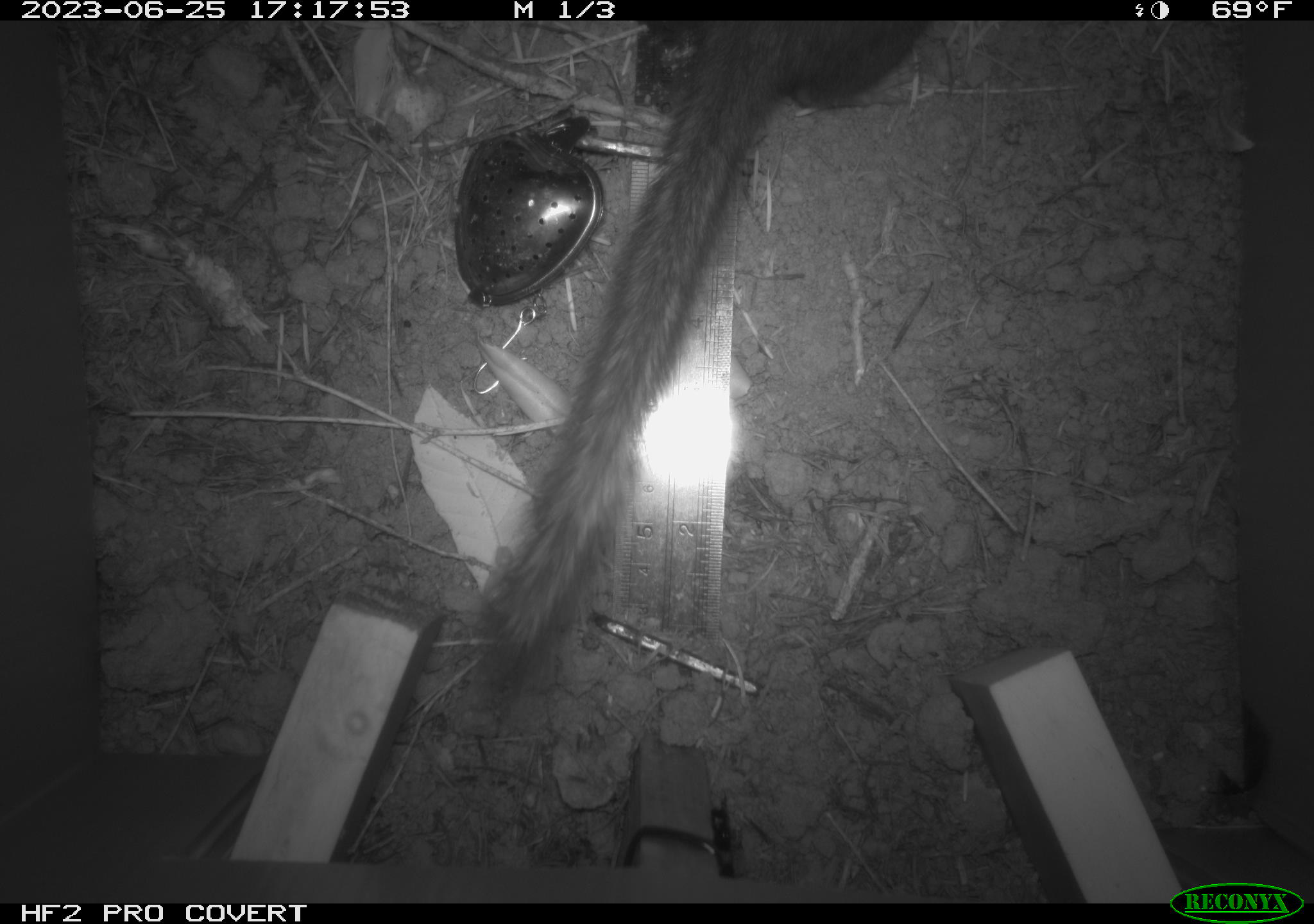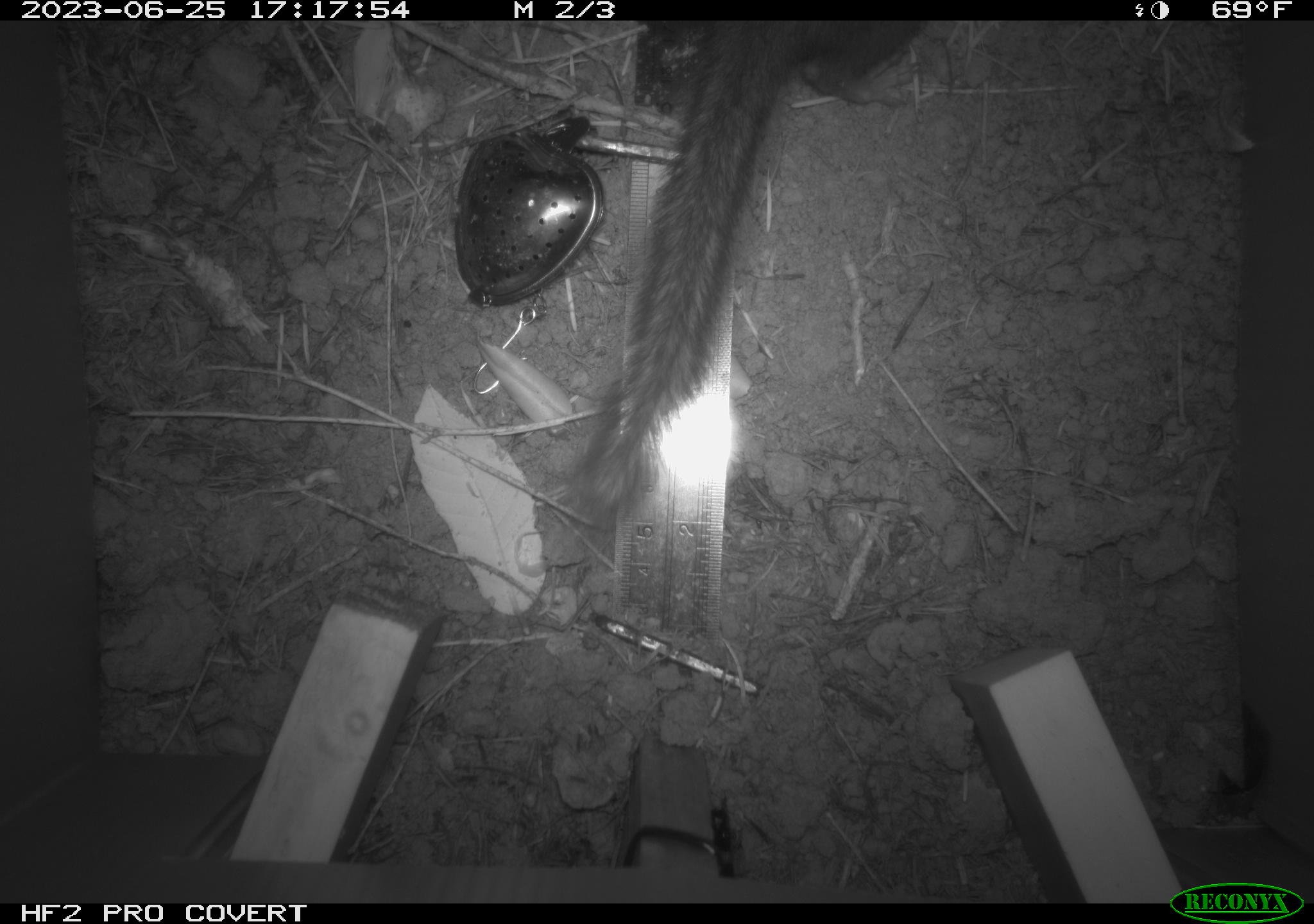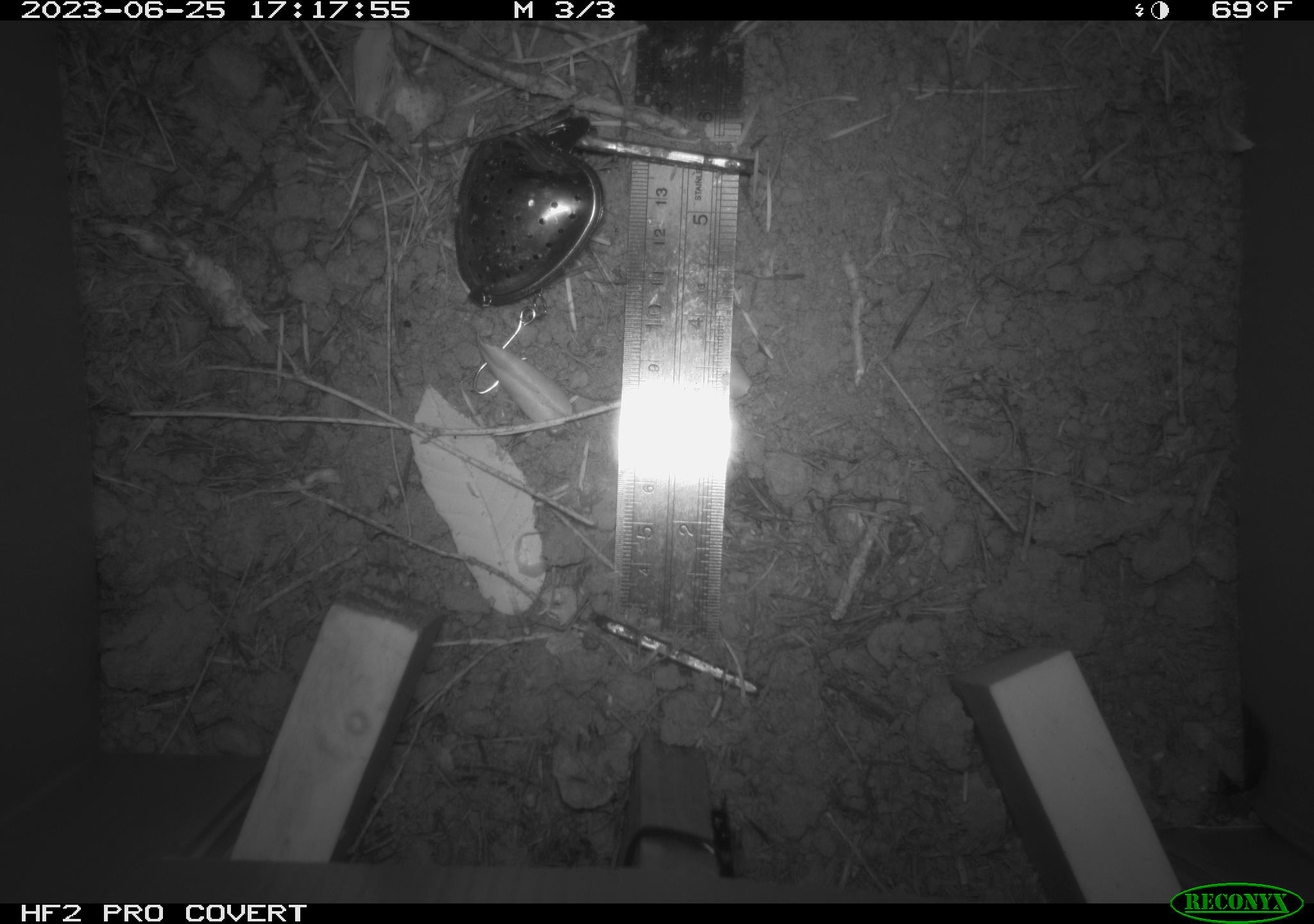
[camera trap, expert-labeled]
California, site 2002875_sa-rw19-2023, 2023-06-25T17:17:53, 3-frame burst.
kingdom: Animalia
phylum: Chordata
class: Mammalia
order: Rodentia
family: Sciuridae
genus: Neotamias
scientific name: Neotamias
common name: western chipmunks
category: neotamias species